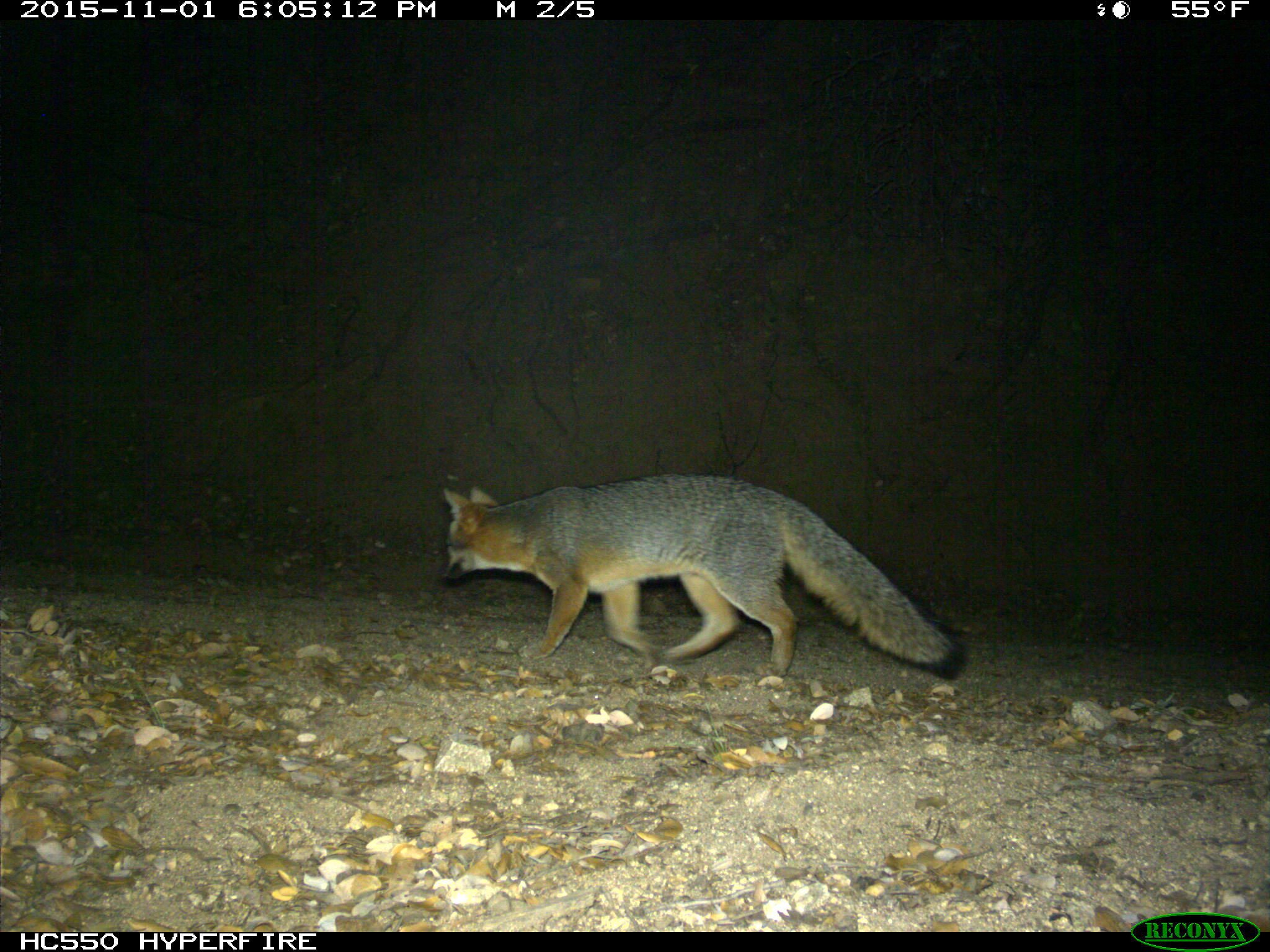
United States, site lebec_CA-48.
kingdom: Animalia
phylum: Chordata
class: Mammalia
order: Carnivora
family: Canidae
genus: Urocyon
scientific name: Urocyon cinereoargenteus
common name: gray fox